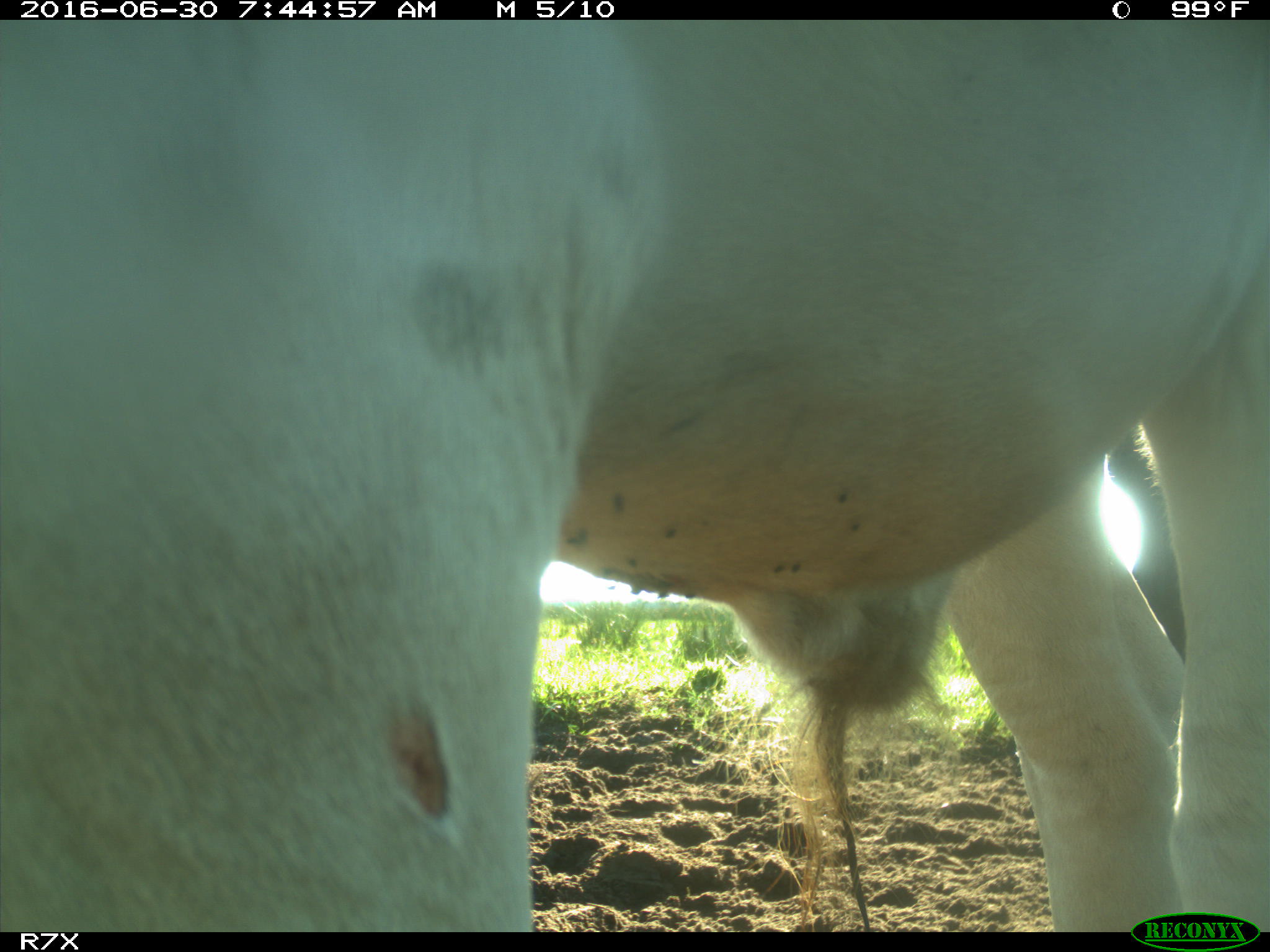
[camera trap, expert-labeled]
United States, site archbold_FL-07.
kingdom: Animalia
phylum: Chordata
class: Mammalia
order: Artiodactyla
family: Bovidae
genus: Bos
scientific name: Bos taurus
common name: domestic cow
Bos taurus (domestic cow).